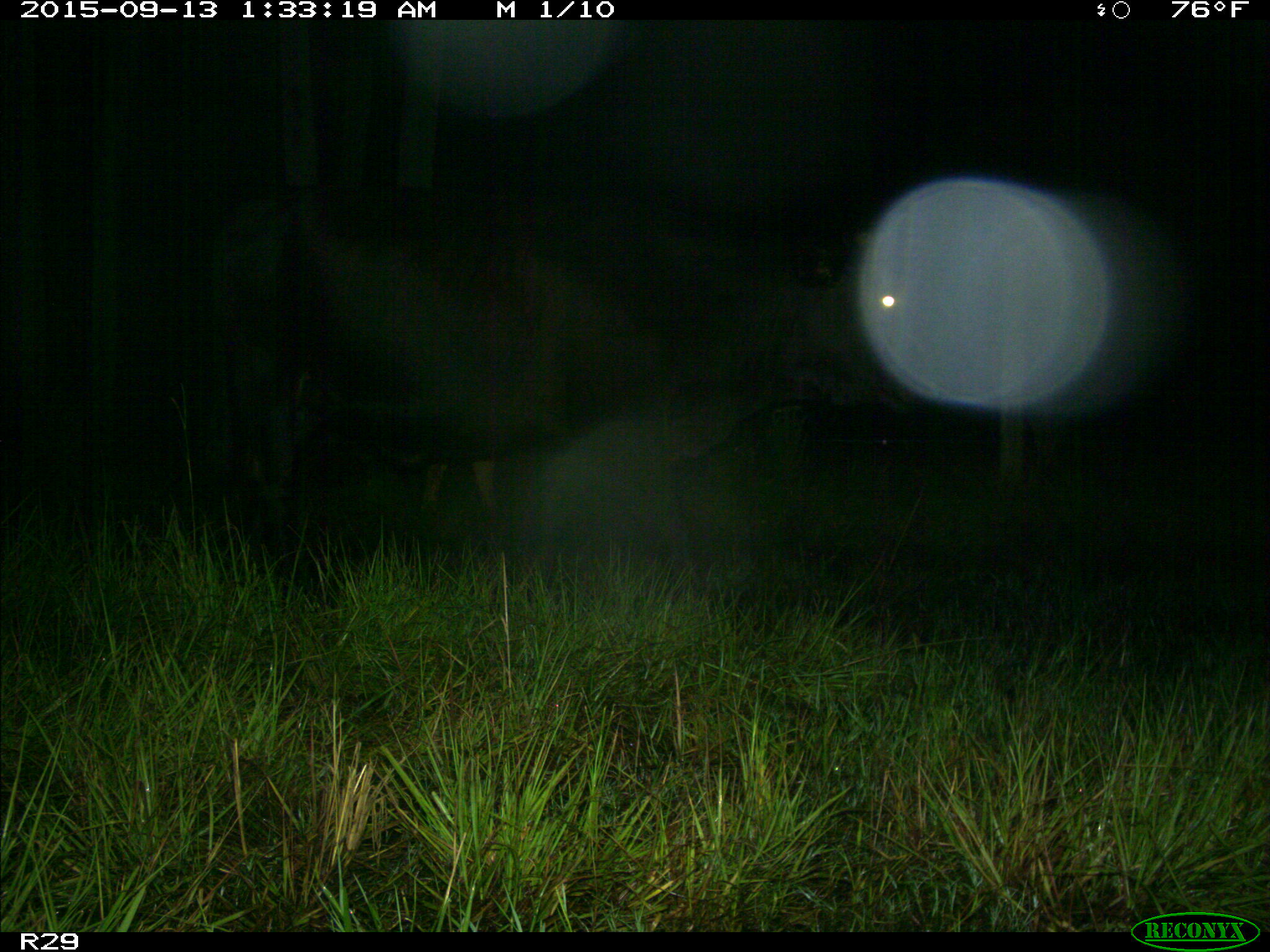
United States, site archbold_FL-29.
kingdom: Animalia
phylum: Chordata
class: Mammalia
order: Artiodactyla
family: Bovidae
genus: Bos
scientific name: Bos taurus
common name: domestic cow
Bos taurus (domestic cow).